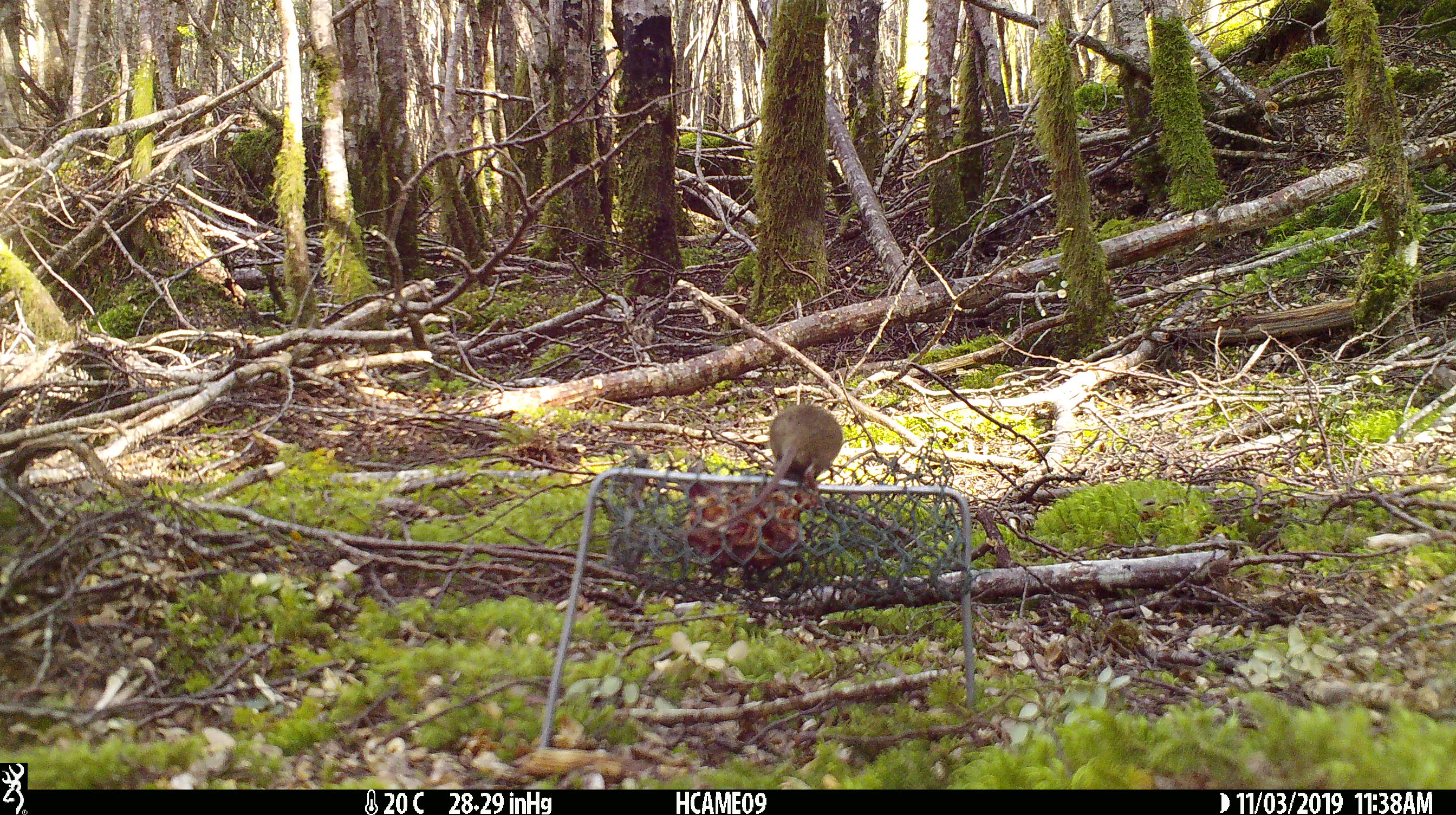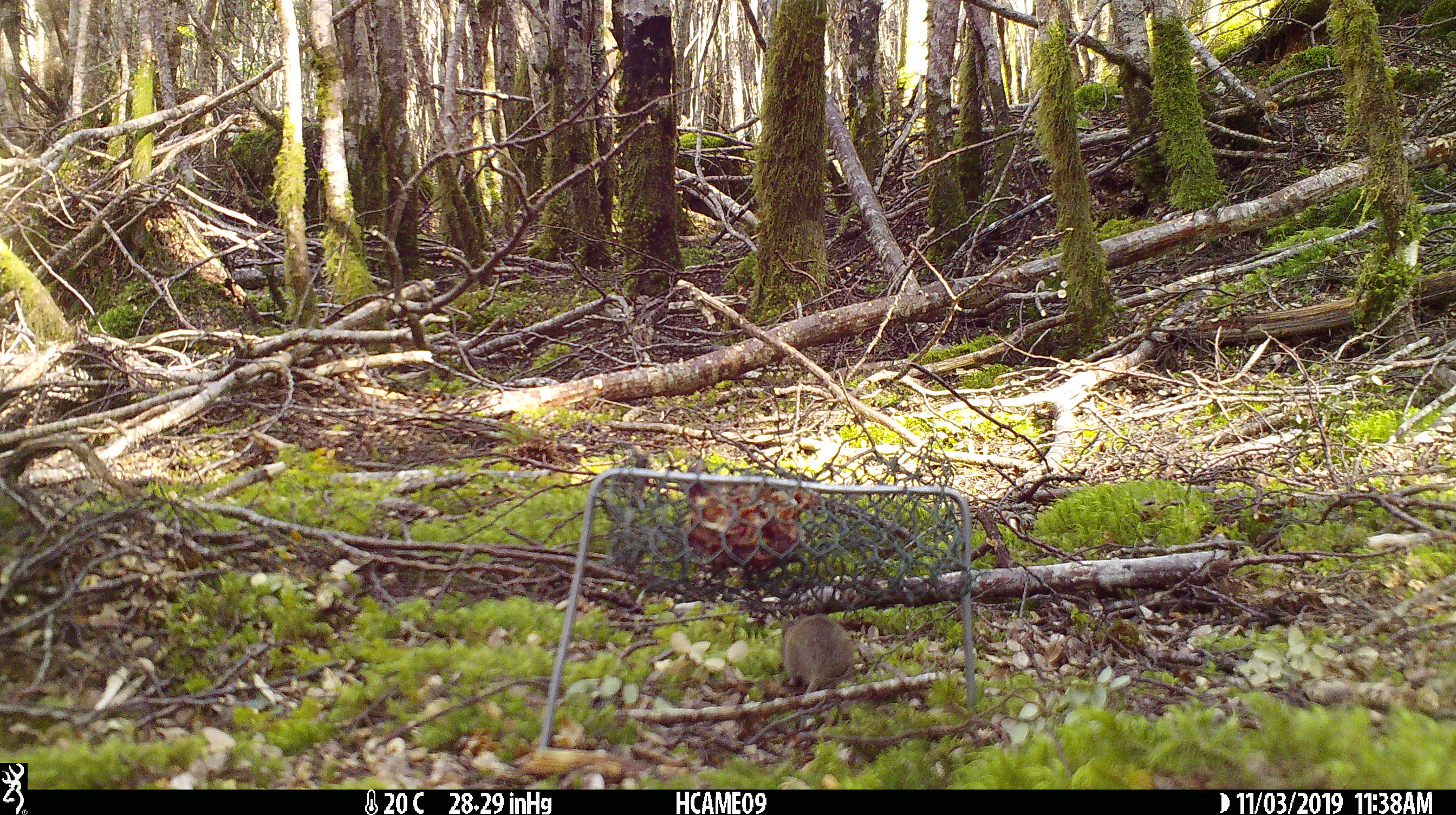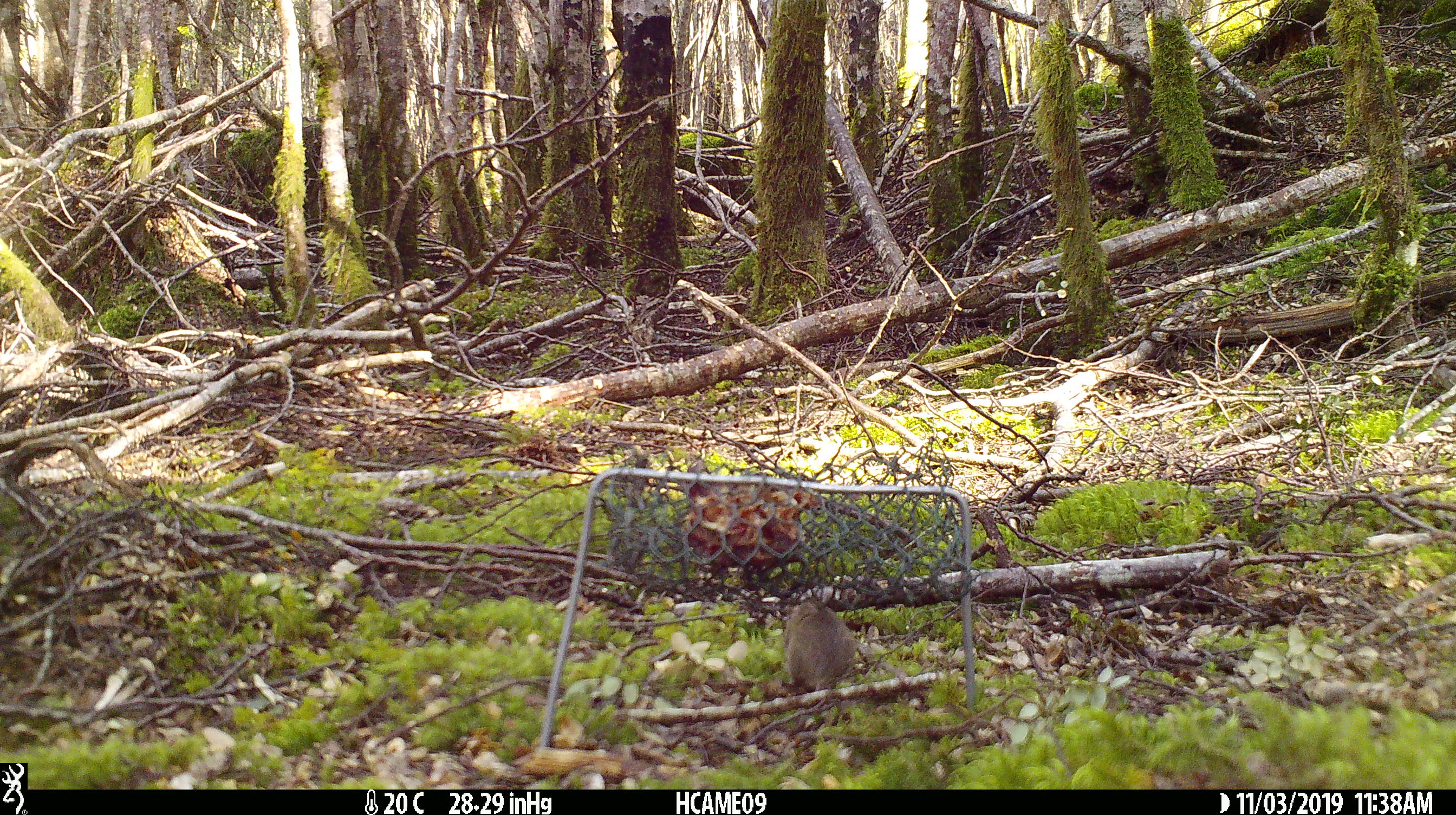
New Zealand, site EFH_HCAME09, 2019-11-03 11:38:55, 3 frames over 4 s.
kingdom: Animalia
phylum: Chordata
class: Mammalia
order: Rodentia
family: Muridae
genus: Mus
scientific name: Mus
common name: mouse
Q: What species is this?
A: Mouse (Mus).